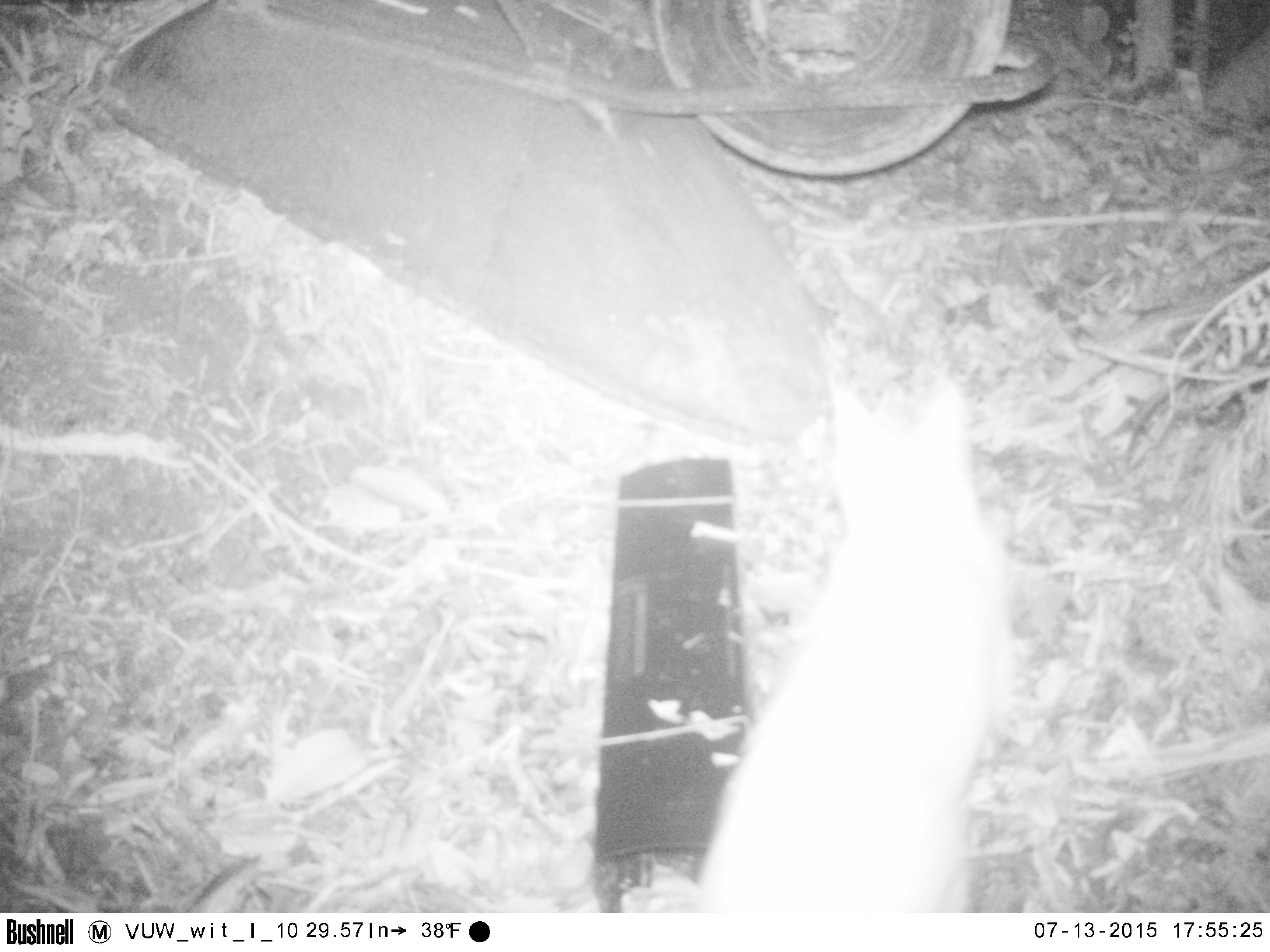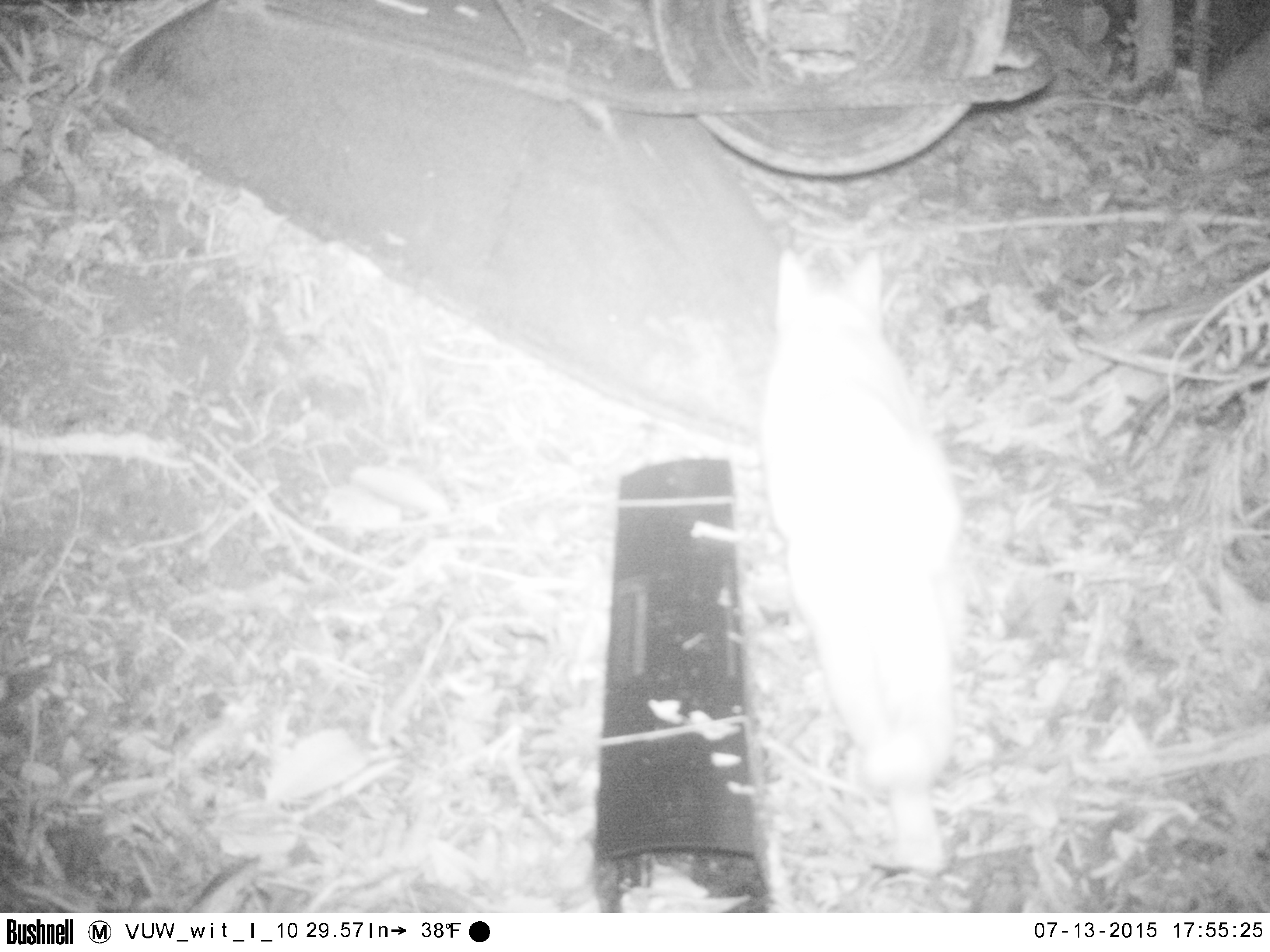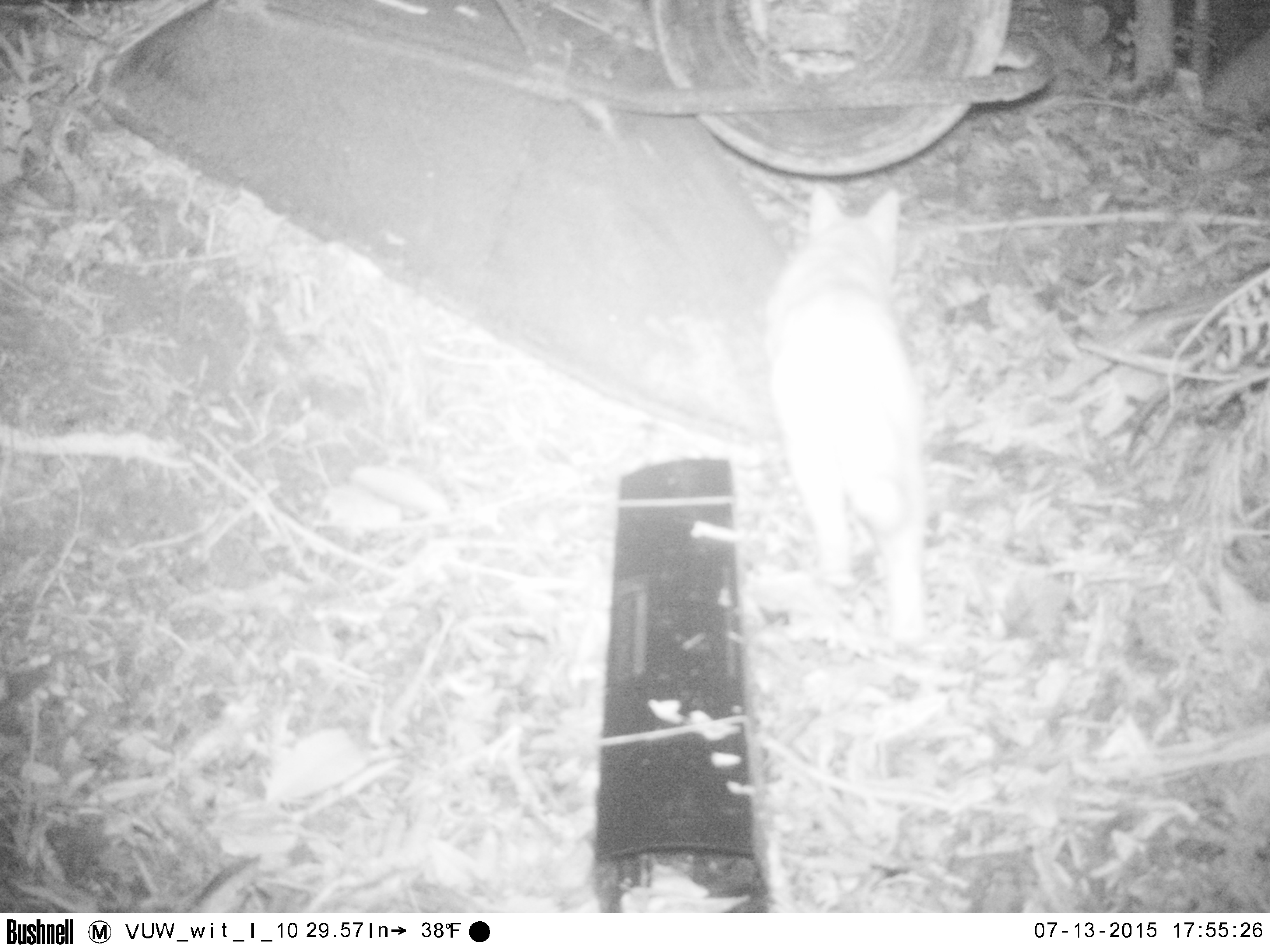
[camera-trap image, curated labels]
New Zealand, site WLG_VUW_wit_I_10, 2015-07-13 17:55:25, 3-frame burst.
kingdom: Animalia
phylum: Chordata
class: Mammalia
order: Carnivora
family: Felidae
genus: Felis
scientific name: Felis catus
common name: domestic cat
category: cat